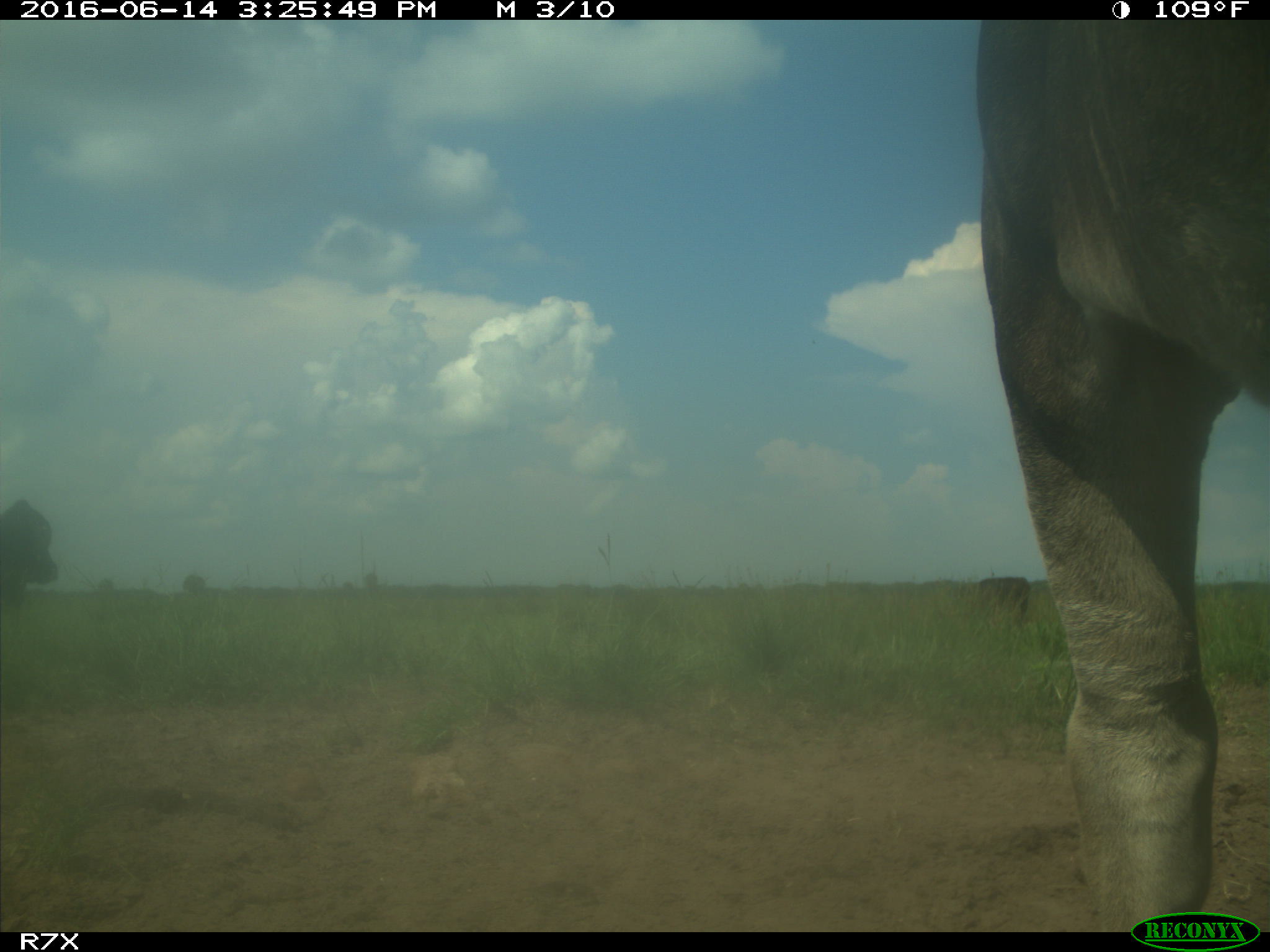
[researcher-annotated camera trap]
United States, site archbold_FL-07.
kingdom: Animalia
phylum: Chordata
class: Mammalia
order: Artiodactyla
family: Bovidae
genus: Bos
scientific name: Bos taurus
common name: domestic cow